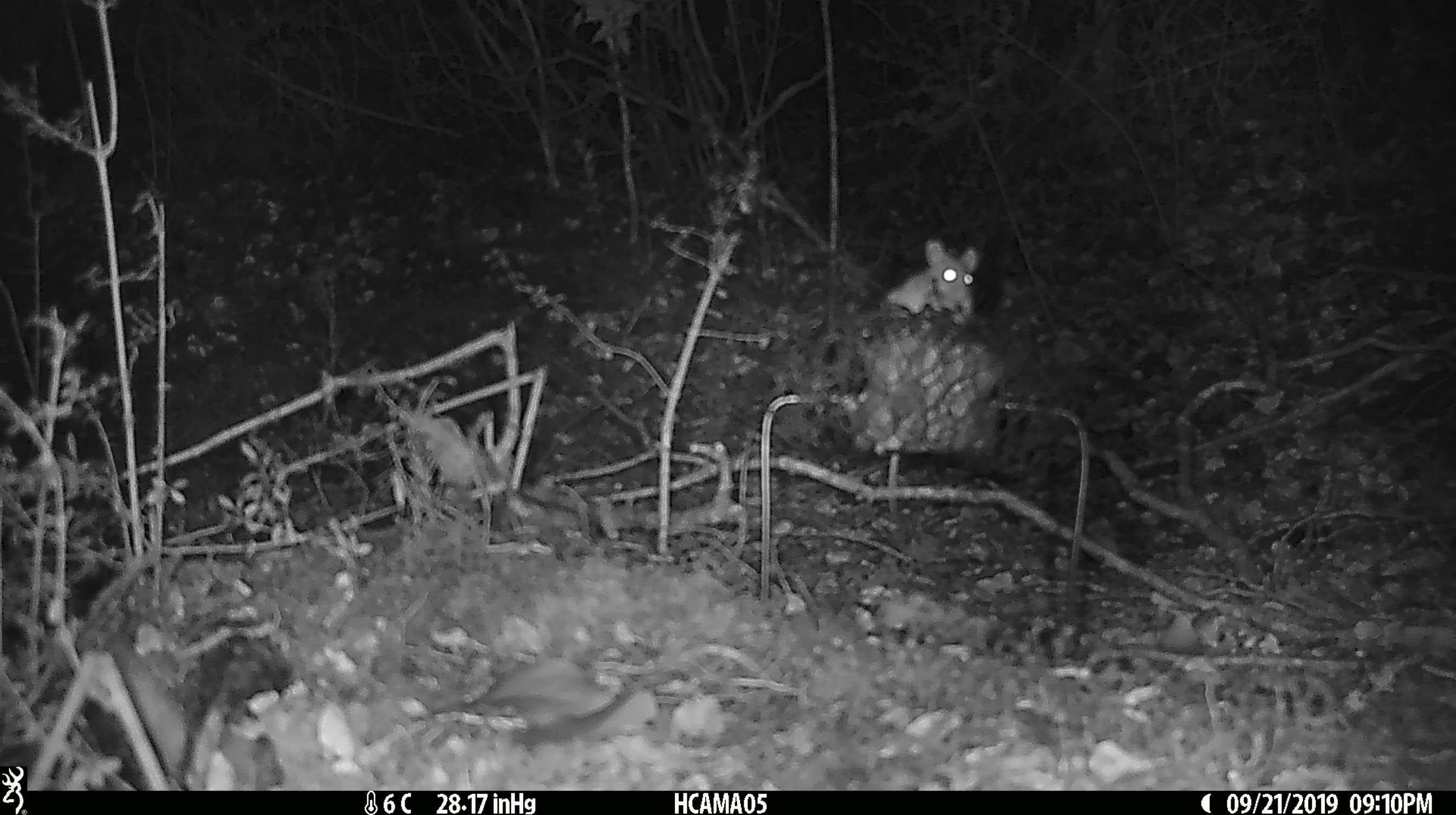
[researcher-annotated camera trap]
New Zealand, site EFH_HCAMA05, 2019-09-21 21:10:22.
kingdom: Animalia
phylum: Chordata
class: Mammalia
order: Rodentia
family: Muridae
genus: Mus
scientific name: Mus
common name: mouse